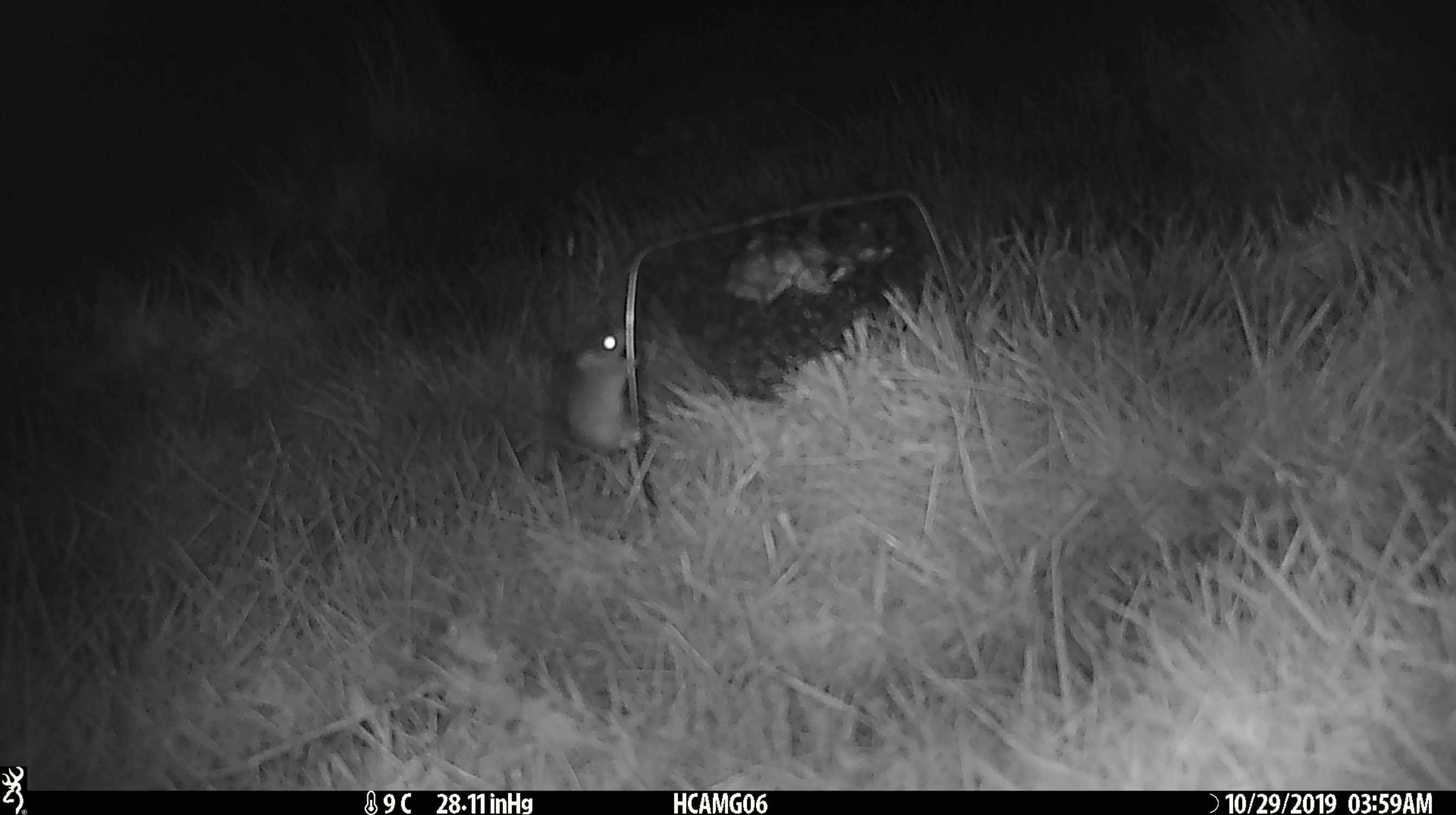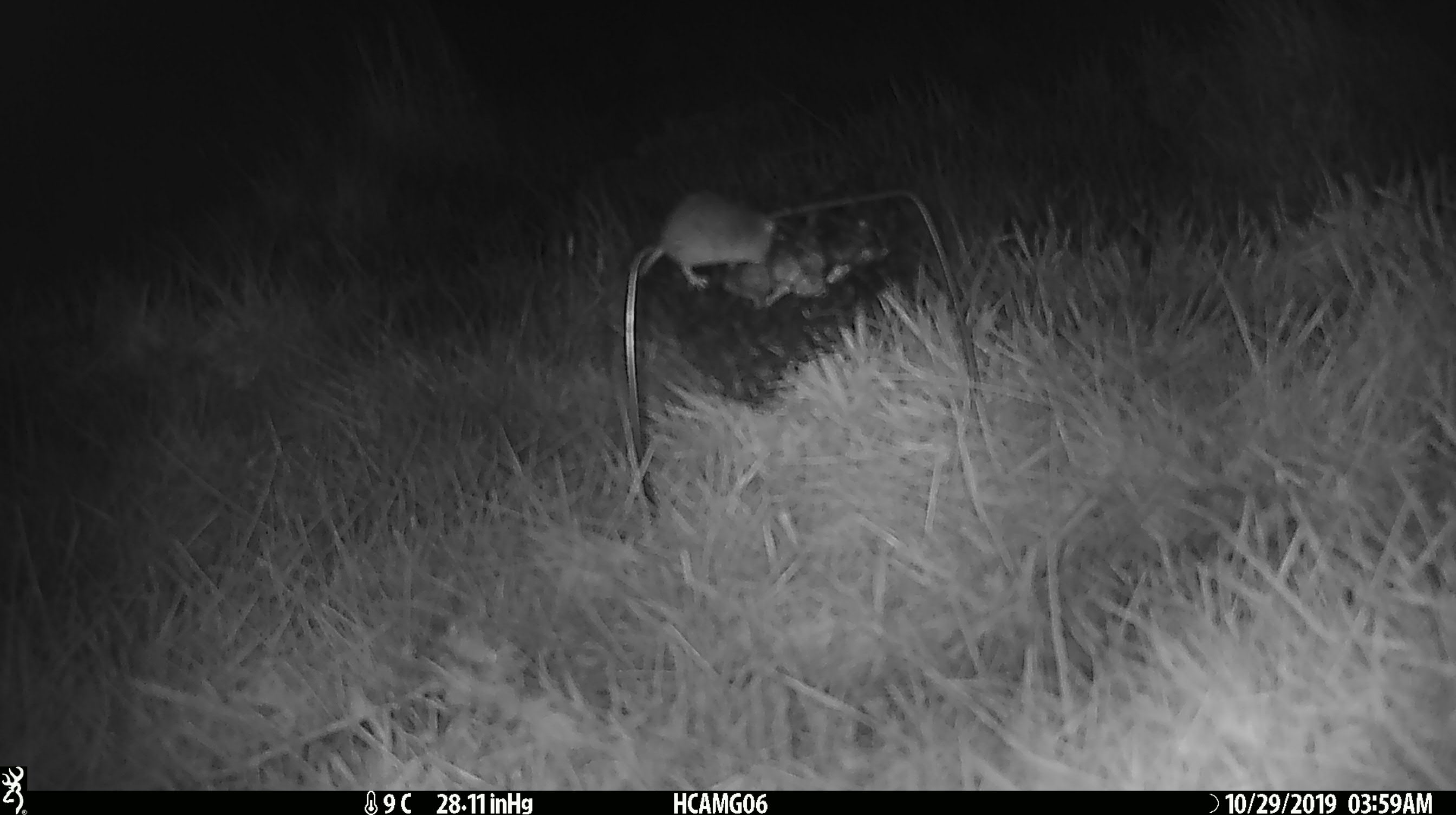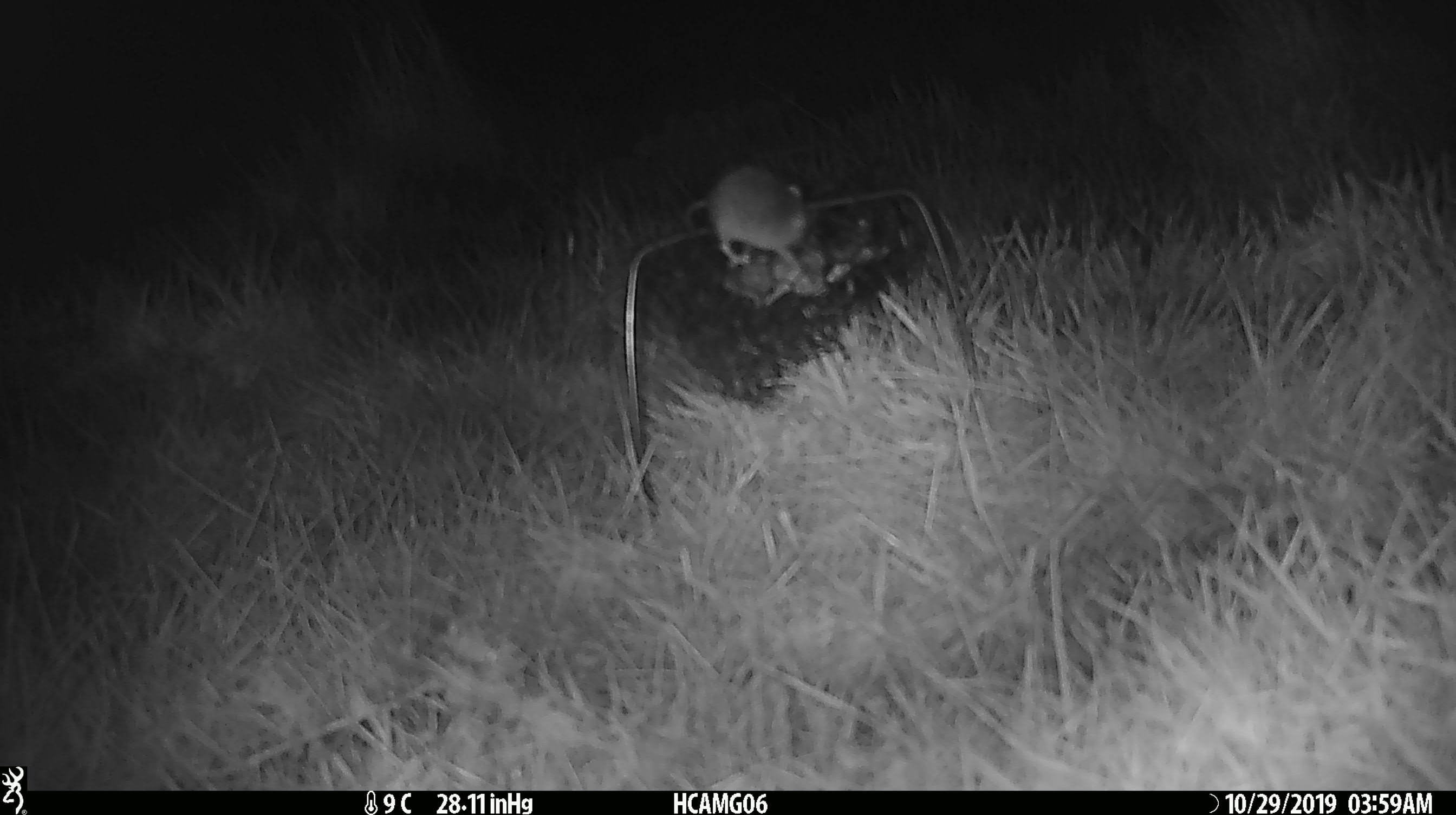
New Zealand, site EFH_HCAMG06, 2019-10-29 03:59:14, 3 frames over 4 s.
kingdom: Animalia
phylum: Chordata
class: Mammalia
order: Rodentia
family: Muridae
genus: Mus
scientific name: Mus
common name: mouse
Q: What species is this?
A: Mouse (Mus).